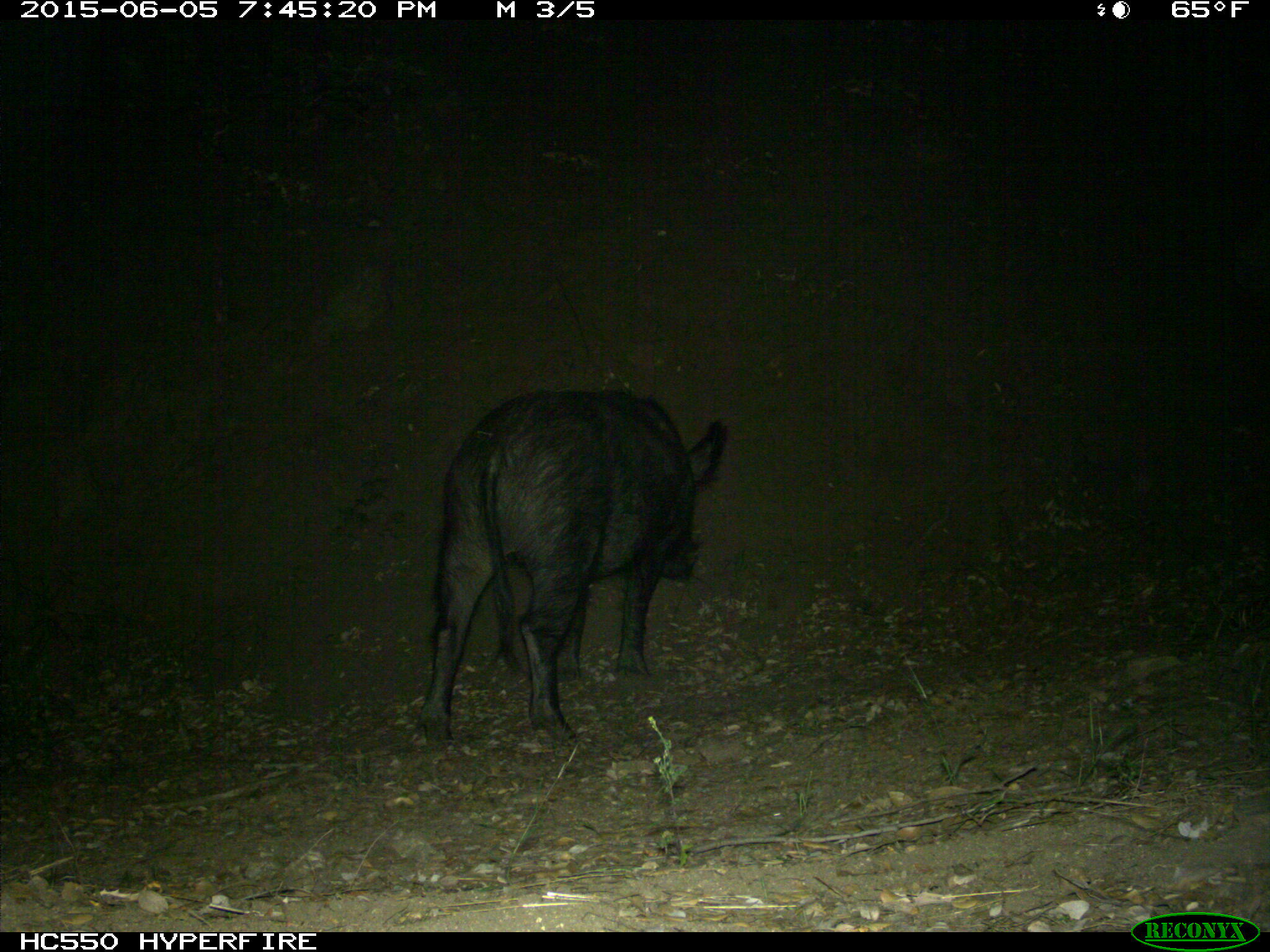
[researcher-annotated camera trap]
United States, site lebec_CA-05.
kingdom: Animalia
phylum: Chordata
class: Mammalia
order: Artiodactyla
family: Suidae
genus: Sus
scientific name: Sus scrofa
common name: wild boar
Sus scrofa (wild boar).